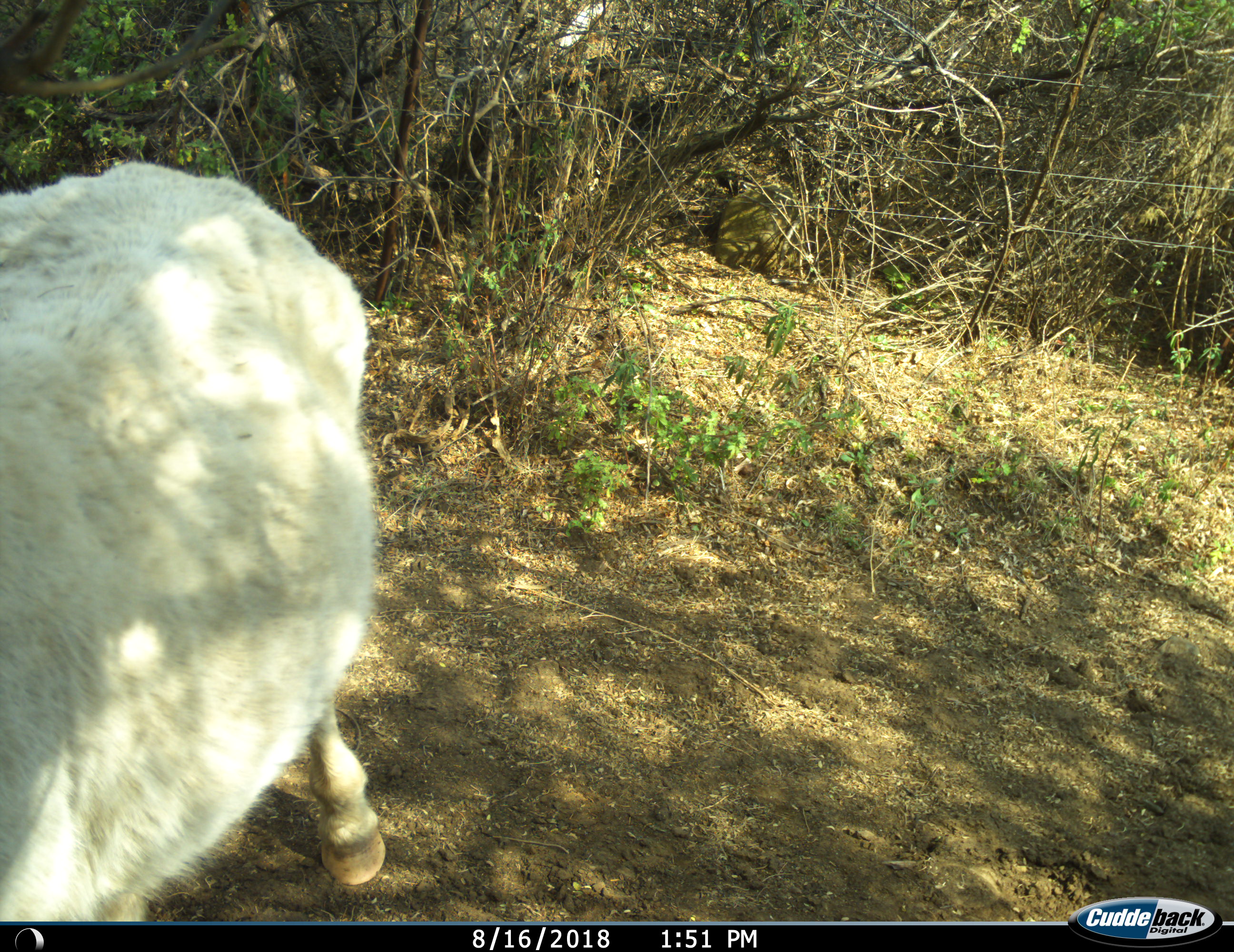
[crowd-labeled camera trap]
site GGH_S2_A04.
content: unidentified animal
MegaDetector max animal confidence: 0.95